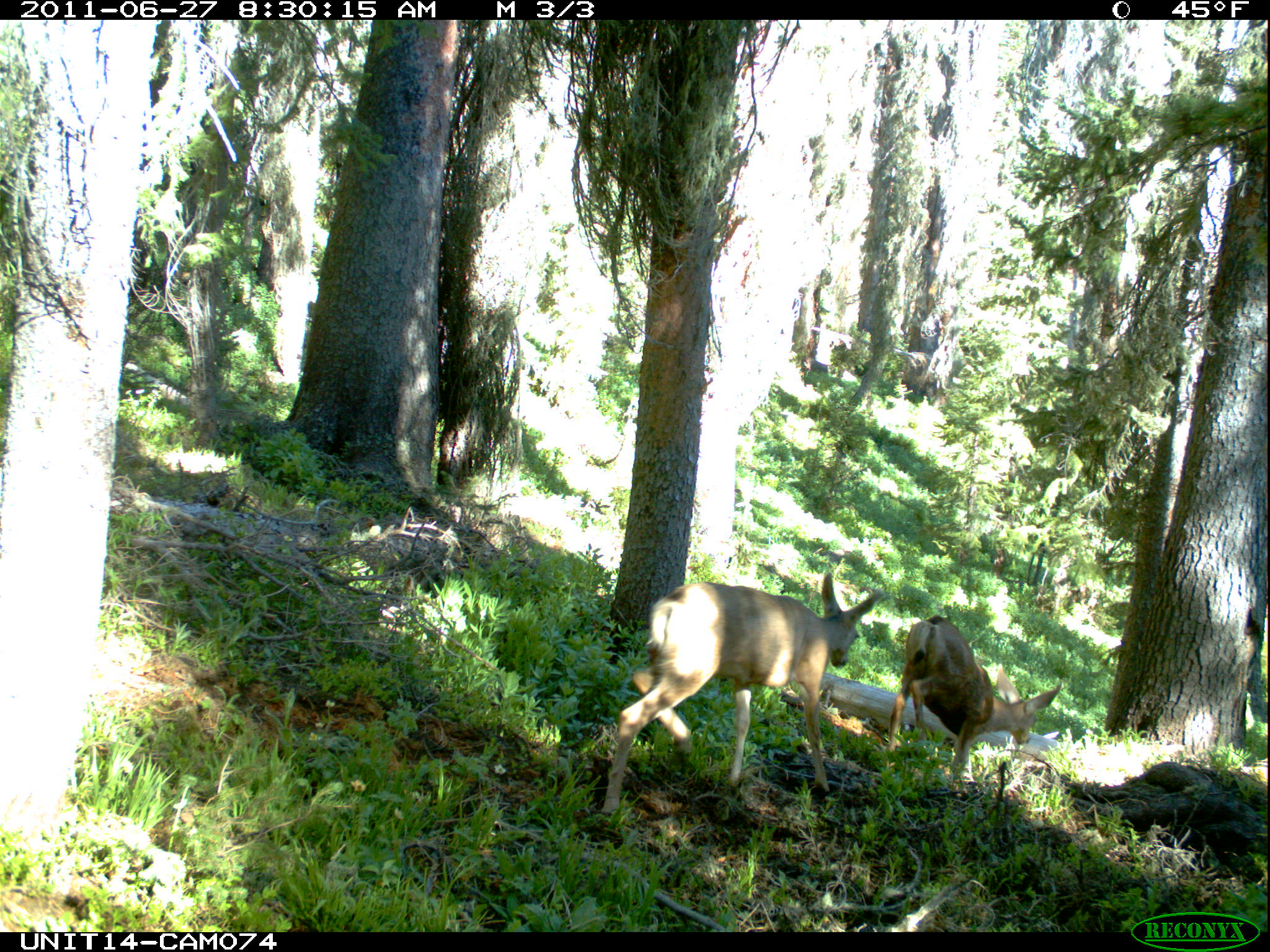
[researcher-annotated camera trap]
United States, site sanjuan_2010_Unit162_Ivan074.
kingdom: Animalia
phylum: Chordata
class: Mammalia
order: Artiodactyla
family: Cervidae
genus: Odocoileus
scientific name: Odocoileus hemionus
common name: mule deer